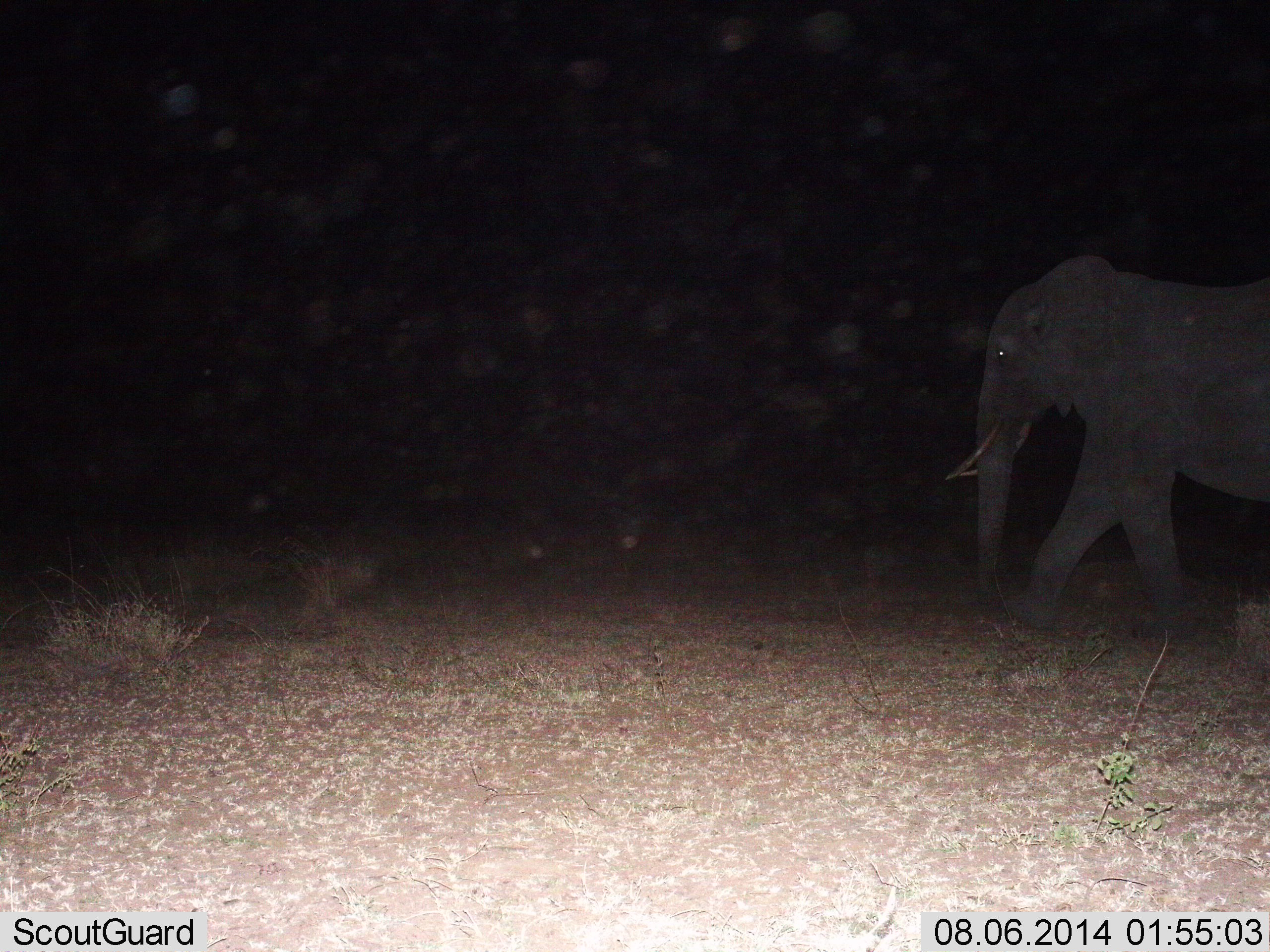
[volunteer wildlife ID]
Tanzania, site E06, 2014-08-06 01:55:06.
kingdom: Animalia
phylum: Chordata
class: Mammalia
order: Proboscidea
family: Elephantidae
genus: Loxodonta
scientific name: Loxodonta africana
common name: african bush elephant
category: elephant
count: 1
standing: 10%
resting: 0%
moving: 90%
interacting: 0%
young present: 0%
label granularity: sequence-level